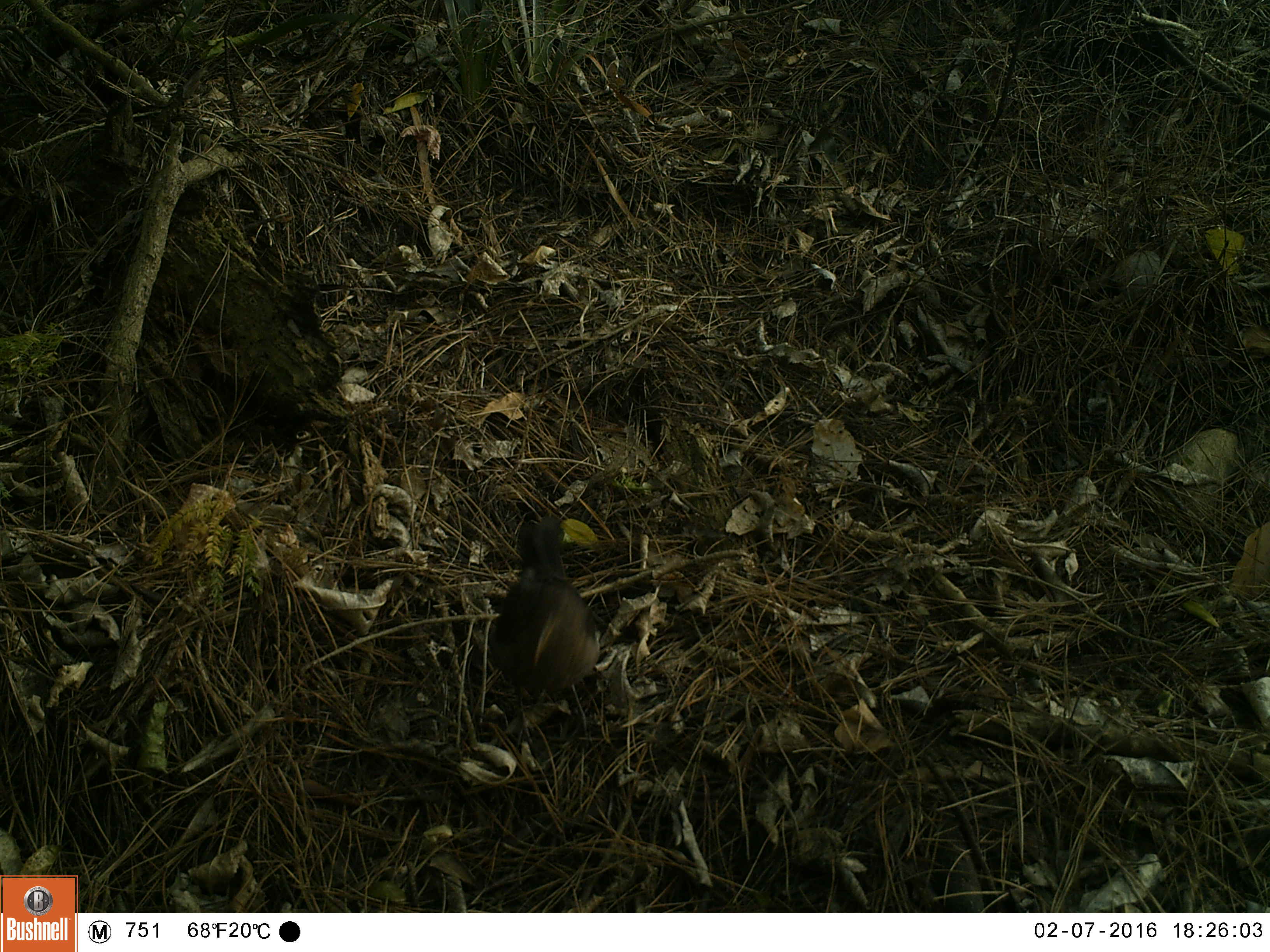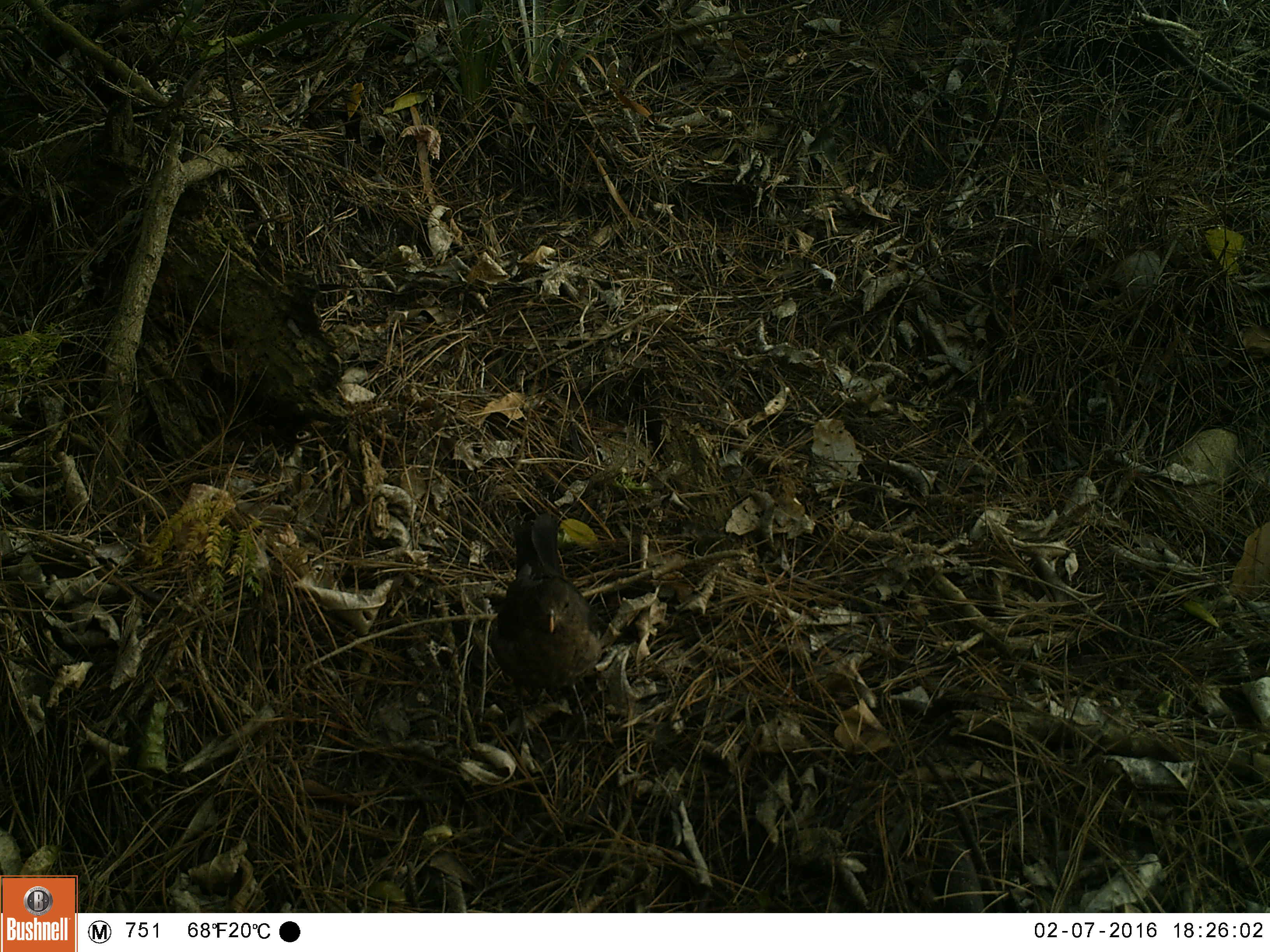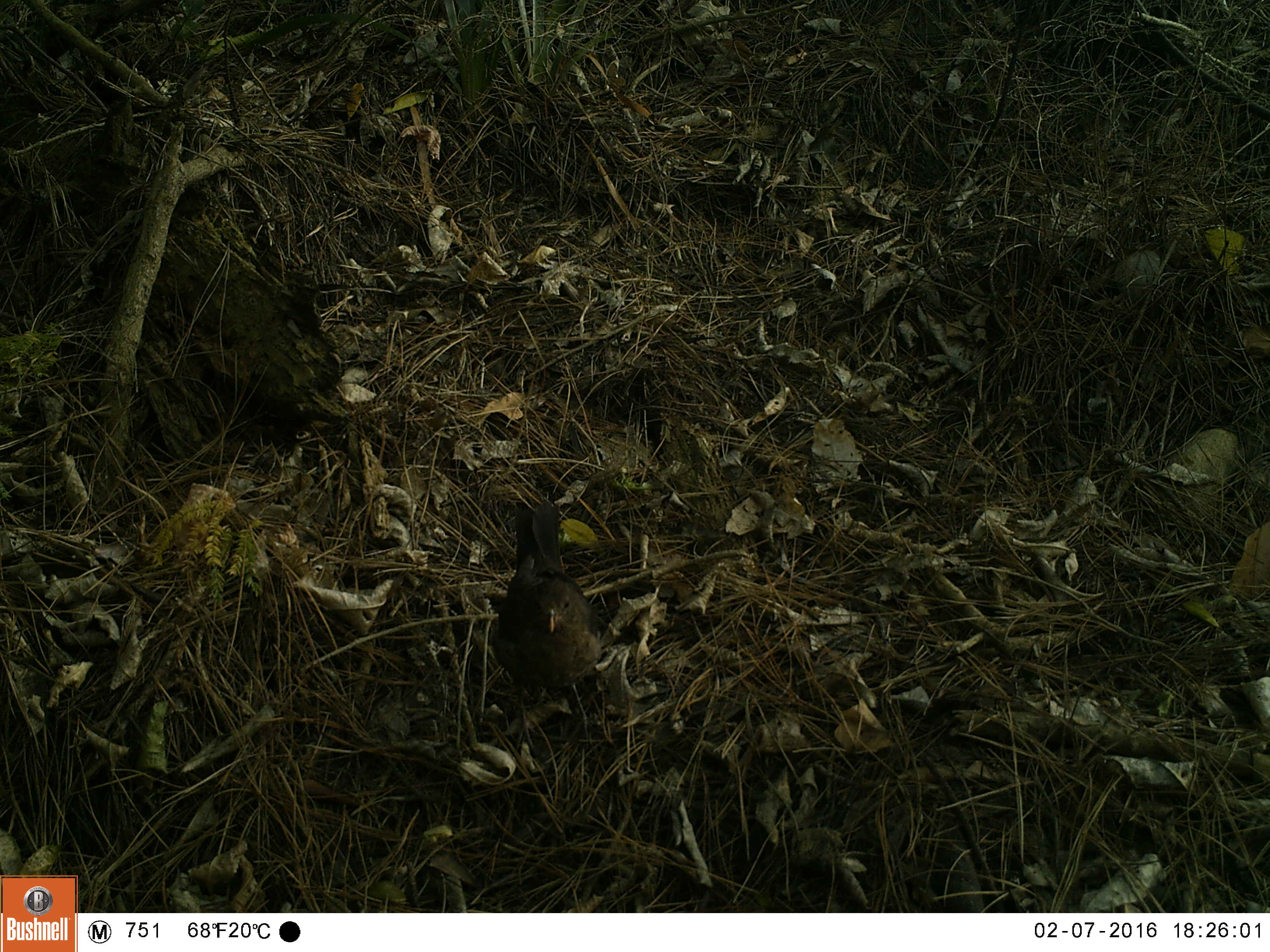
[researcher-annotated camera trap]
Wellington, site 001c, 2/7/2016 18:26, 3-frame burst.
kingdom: Animalia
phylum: Chordata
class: Aves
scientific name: Aves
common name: bird